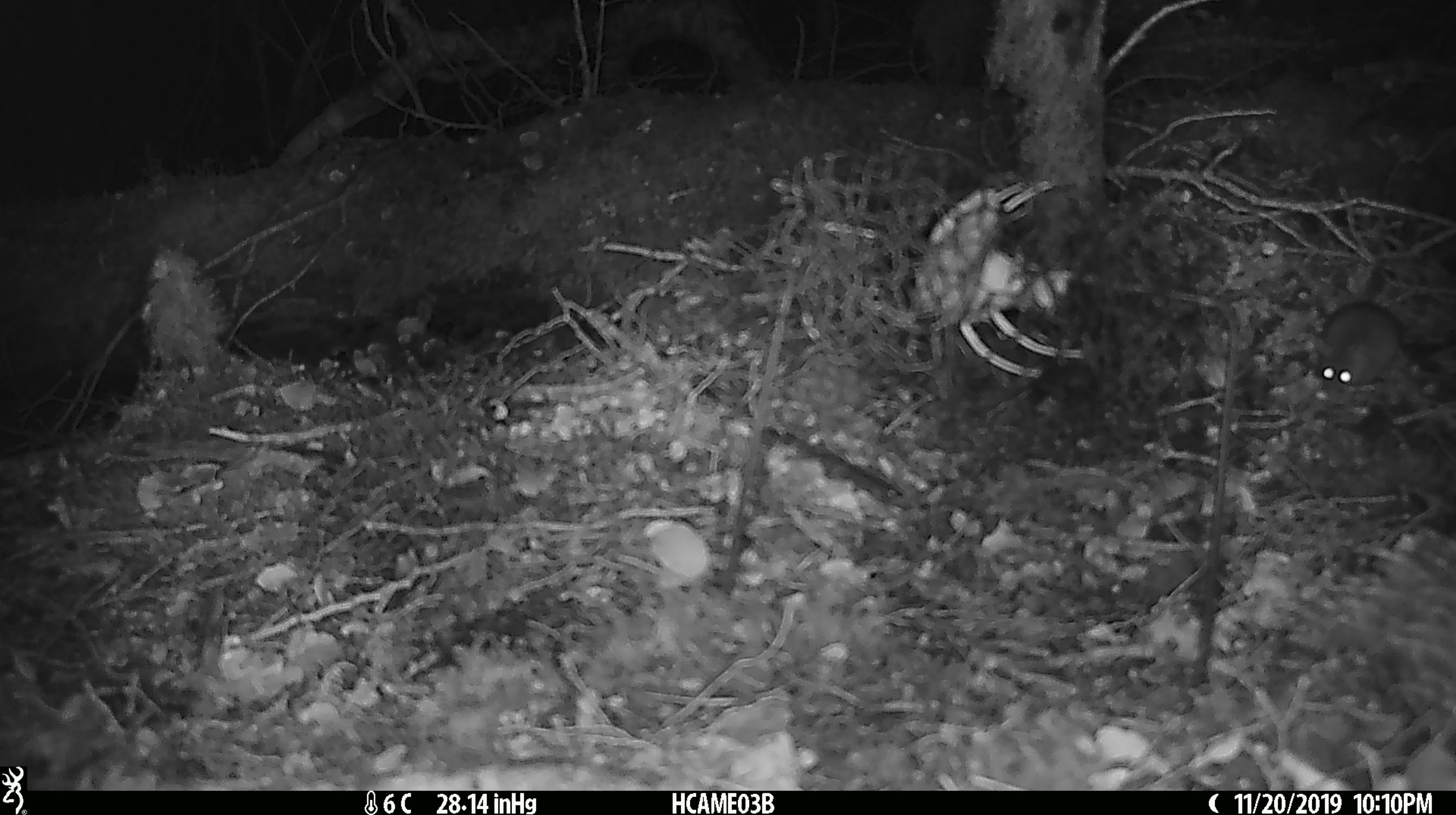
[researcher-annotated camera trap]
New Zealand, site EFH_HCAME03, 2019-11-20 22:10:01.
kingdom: Animalia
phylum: Chordata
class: Mammalia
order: Rodentia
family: Muridae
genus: Mus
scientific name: Mus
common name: mouse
Mouse (Mus).